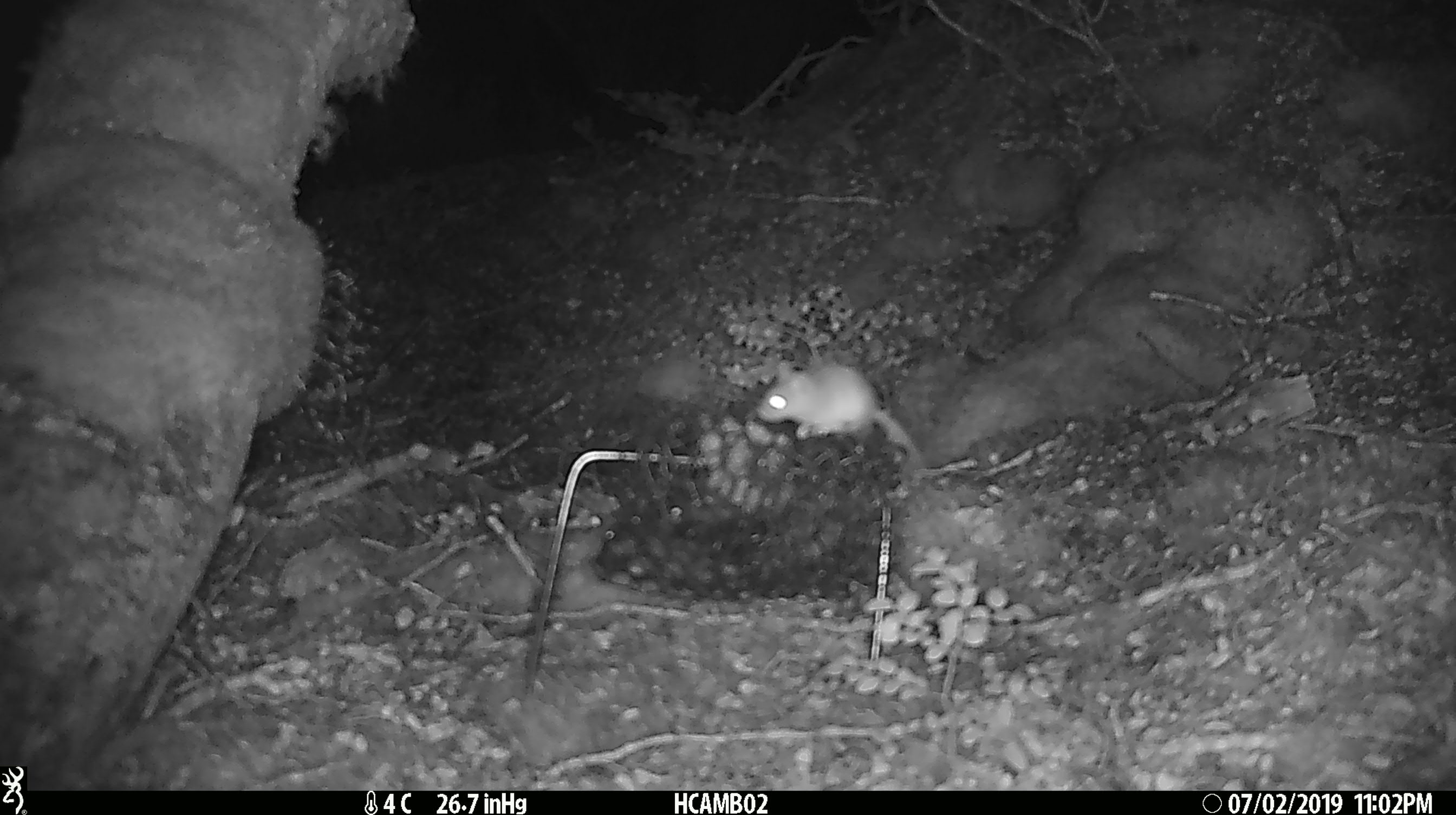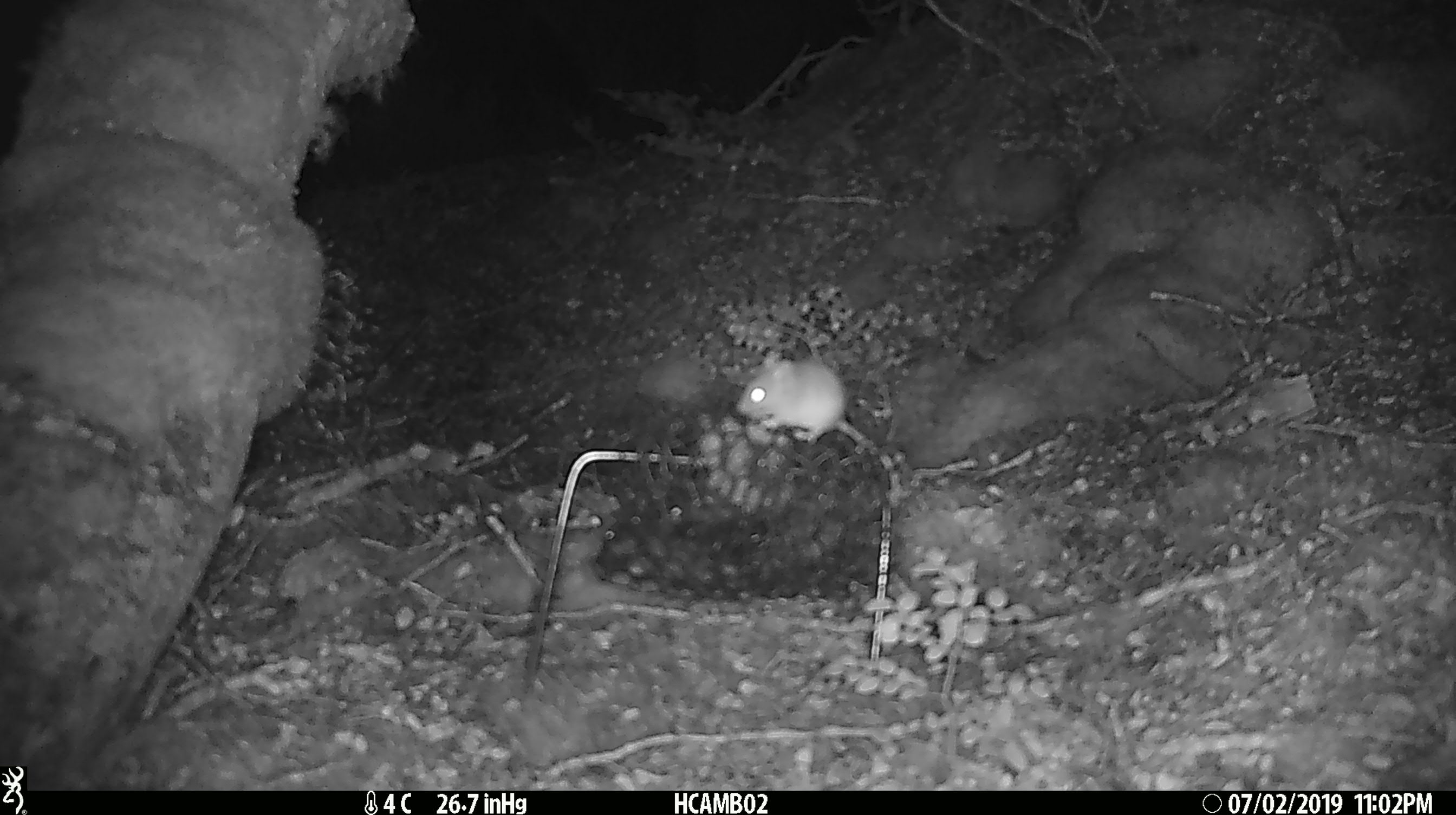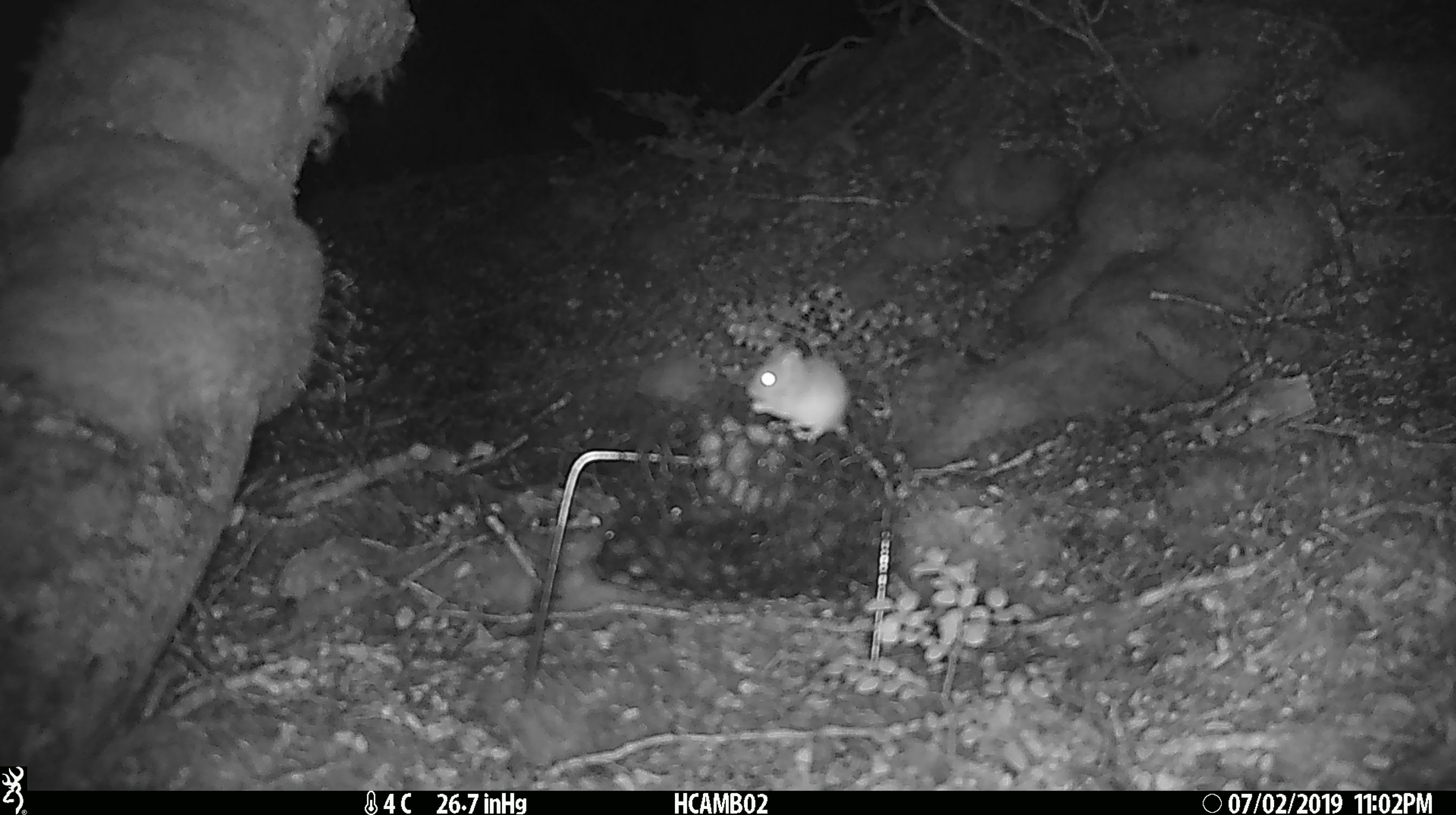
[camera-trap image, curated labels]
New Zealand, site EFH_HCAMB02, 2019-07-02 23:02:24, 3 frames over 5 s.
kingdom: Animalia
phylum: Chordata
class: Mammalia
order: Rodentia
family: Muridae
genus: Mus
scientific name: Mus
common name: mouse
Mouse (Mus).